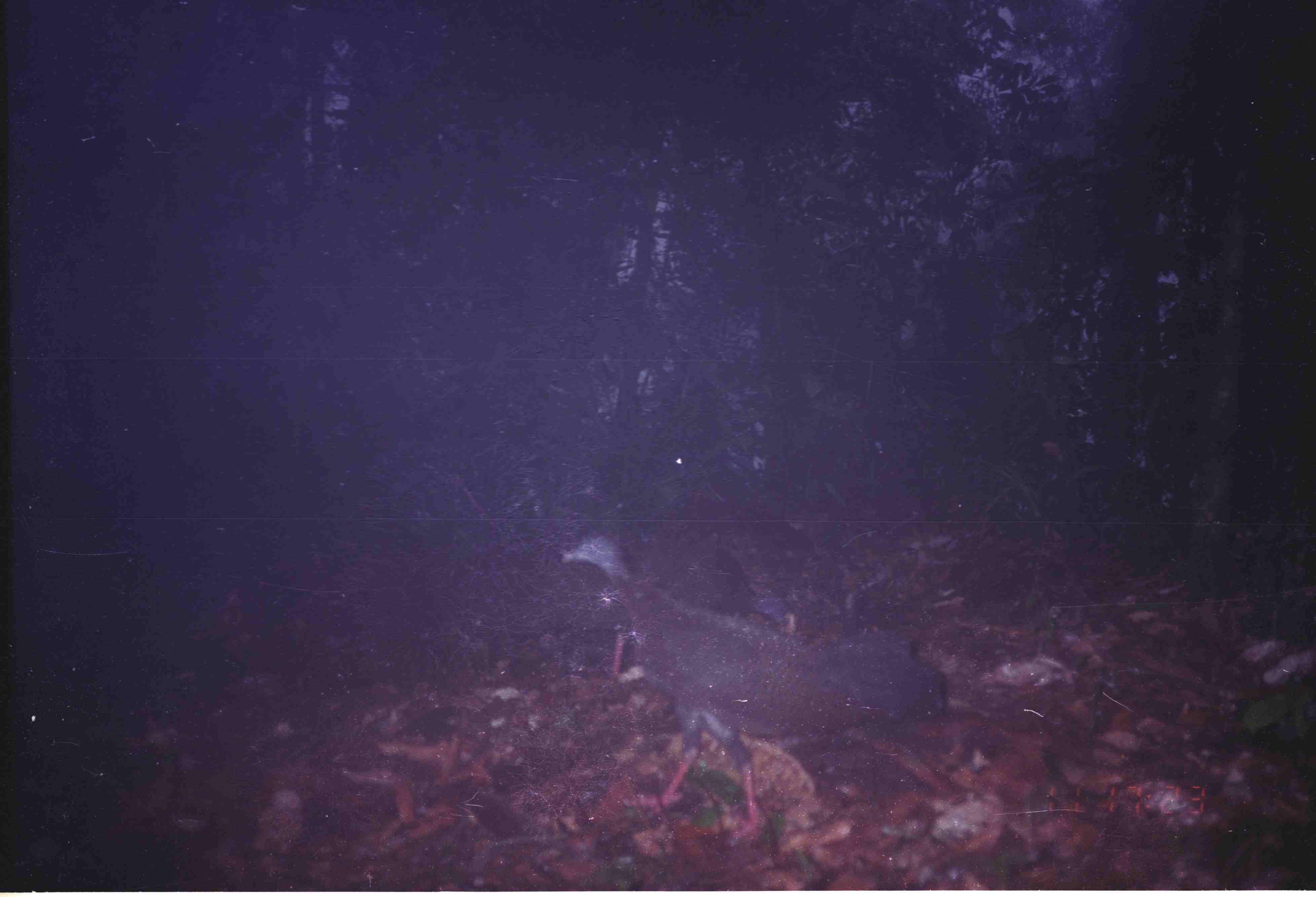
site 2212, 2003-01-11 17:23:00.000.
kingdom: Animalia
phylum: Chordata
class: Aves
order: Galliformes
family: Phasianidae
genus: Argusianus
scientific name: Argusianus argus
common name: great argus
Argusianus argus (great argus), count 1.